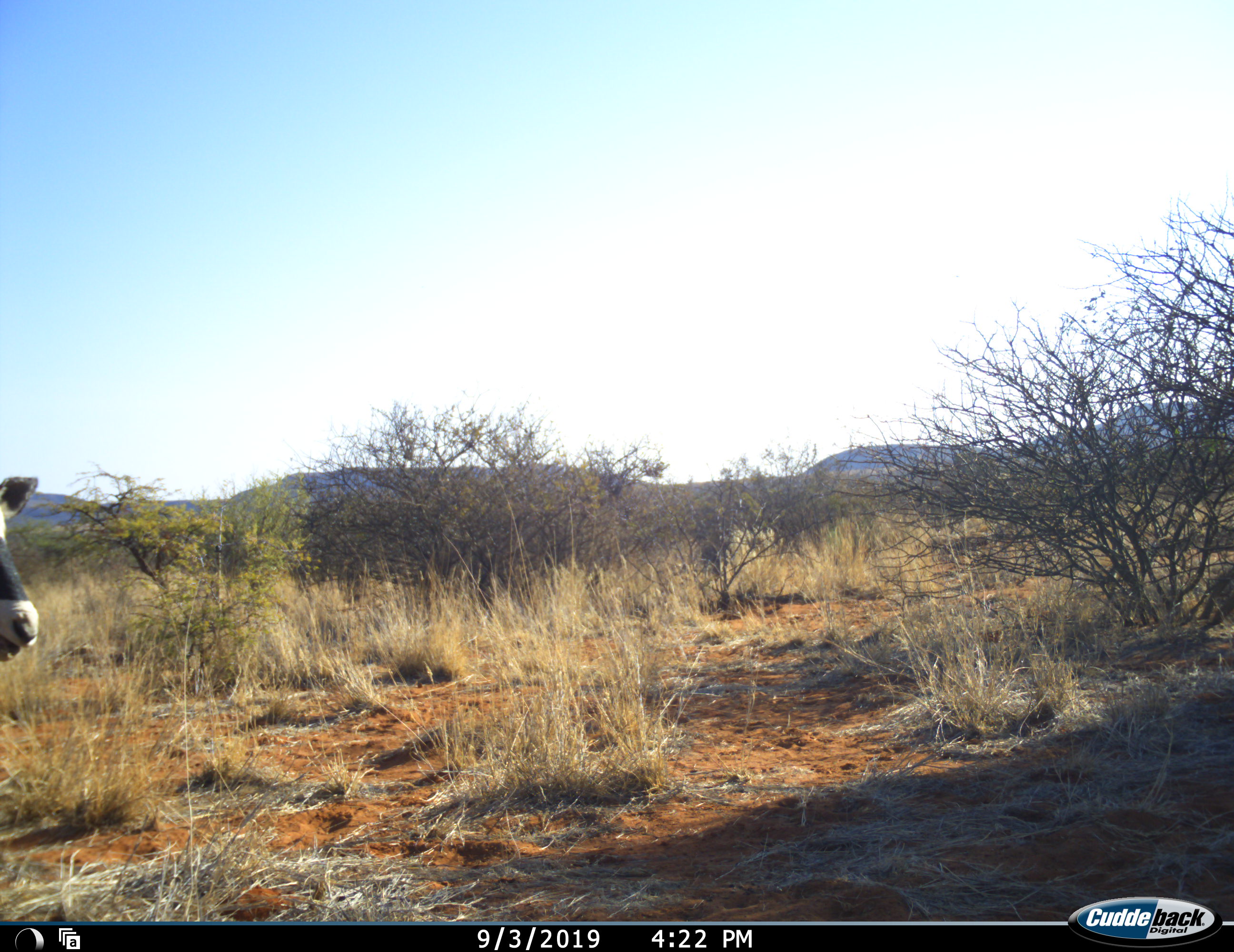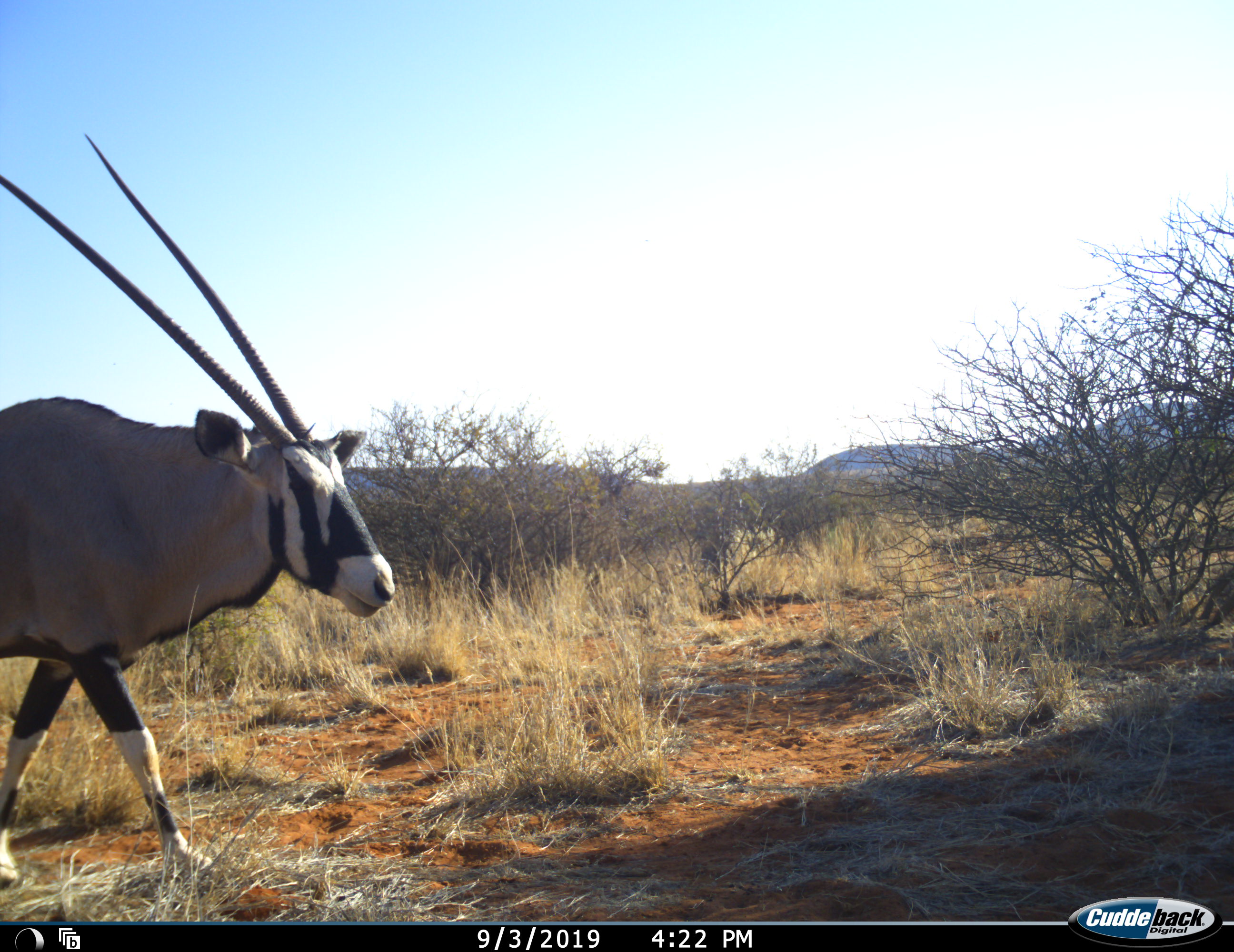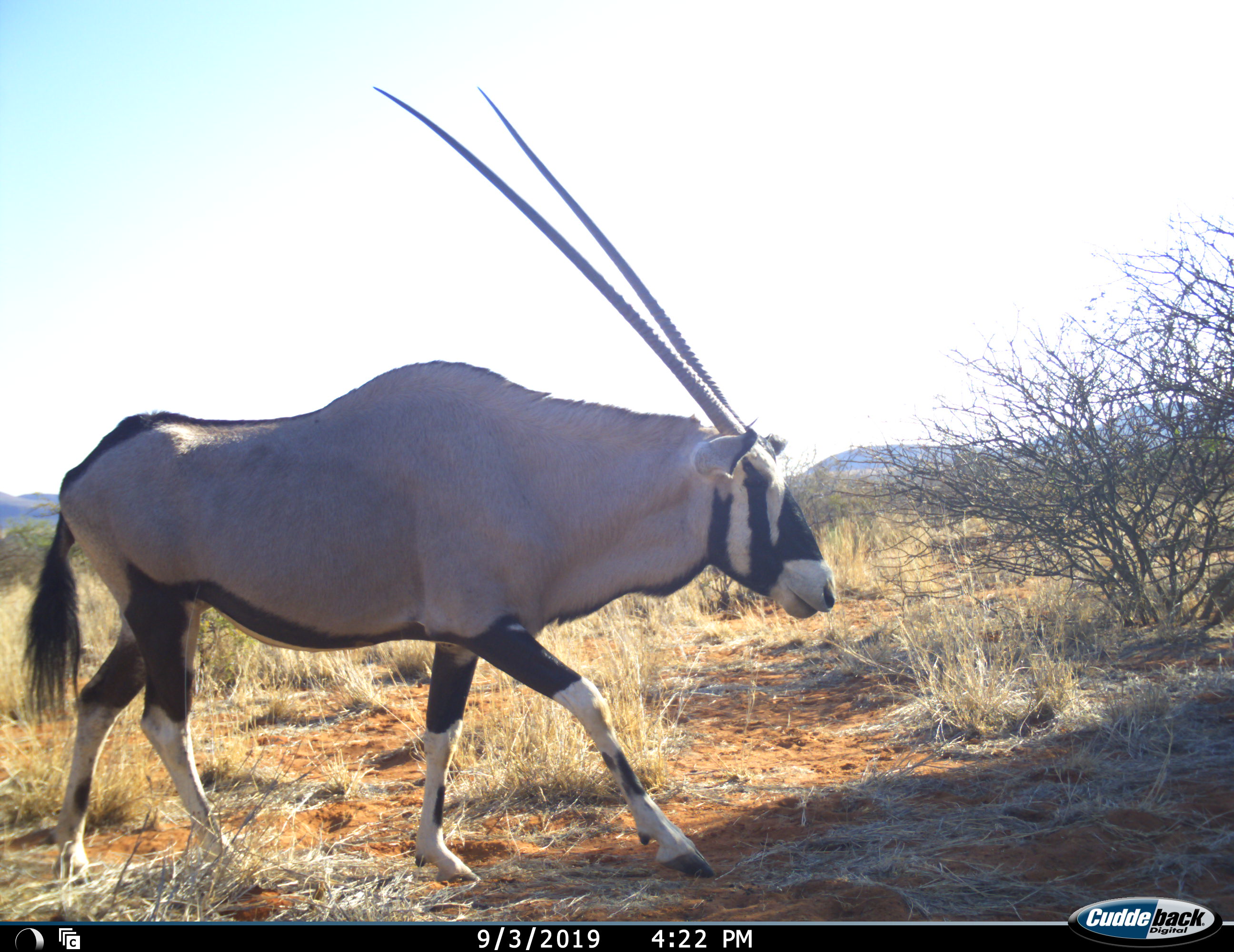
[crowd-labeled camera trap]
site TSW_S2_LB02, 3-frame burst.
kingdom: Animalia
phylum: Chordata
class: Mammalia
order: Artiodactyla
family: Bovidae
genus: Oryx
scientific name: Oryx gazella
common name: gemsbok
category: oryx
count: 1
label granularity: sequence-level